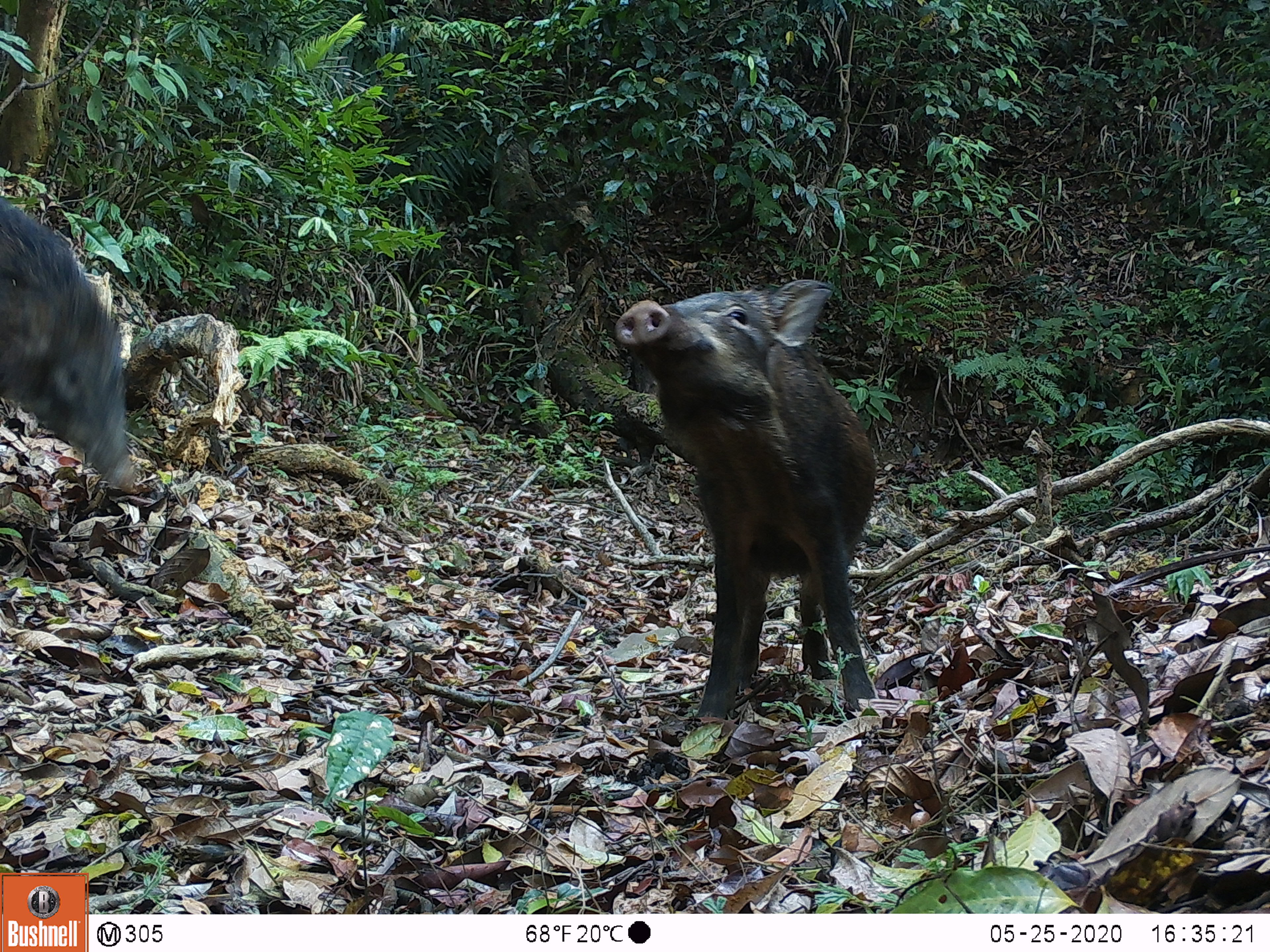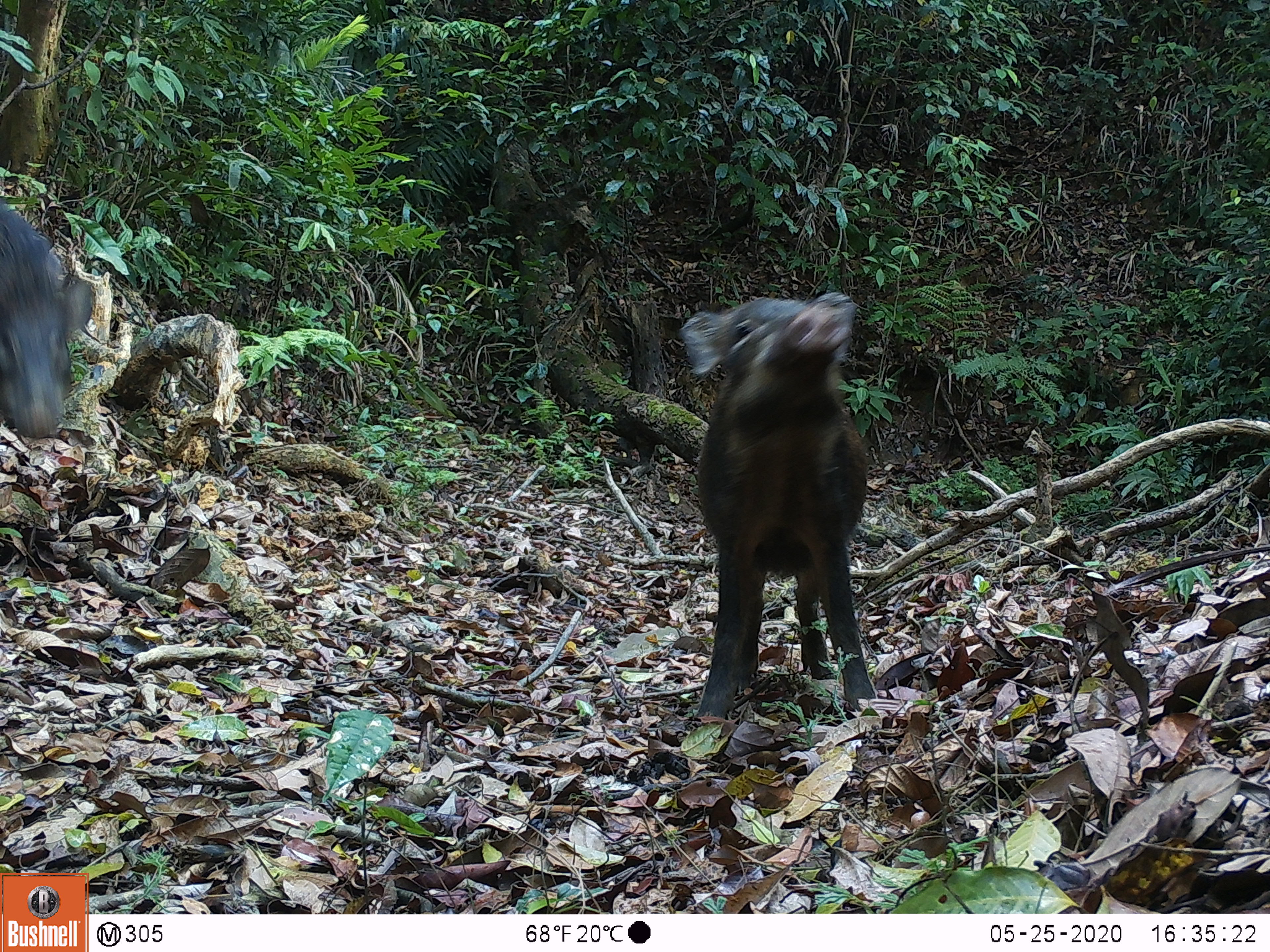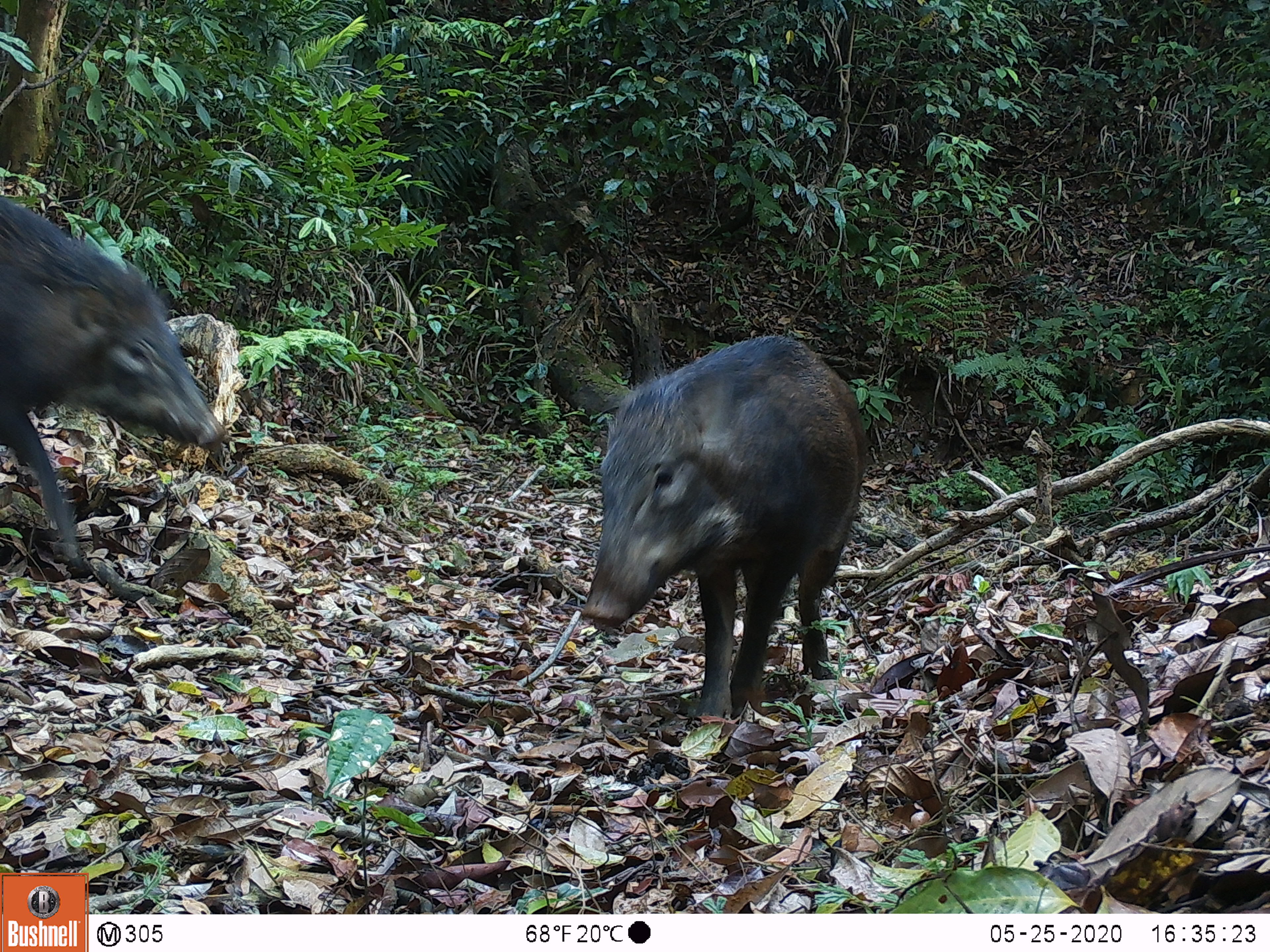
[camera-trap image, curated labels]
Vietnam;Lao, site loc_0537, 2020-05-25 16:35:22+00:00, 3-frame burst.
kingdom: Animalia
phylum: Chordata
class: Mammalia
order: Artiodactyla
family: Suidae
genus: Sus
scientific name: Sus scrofa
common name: eurasian wild pig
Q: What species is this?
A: Eurasian wild pig (Sus scrofa).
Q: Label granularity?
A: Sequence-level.